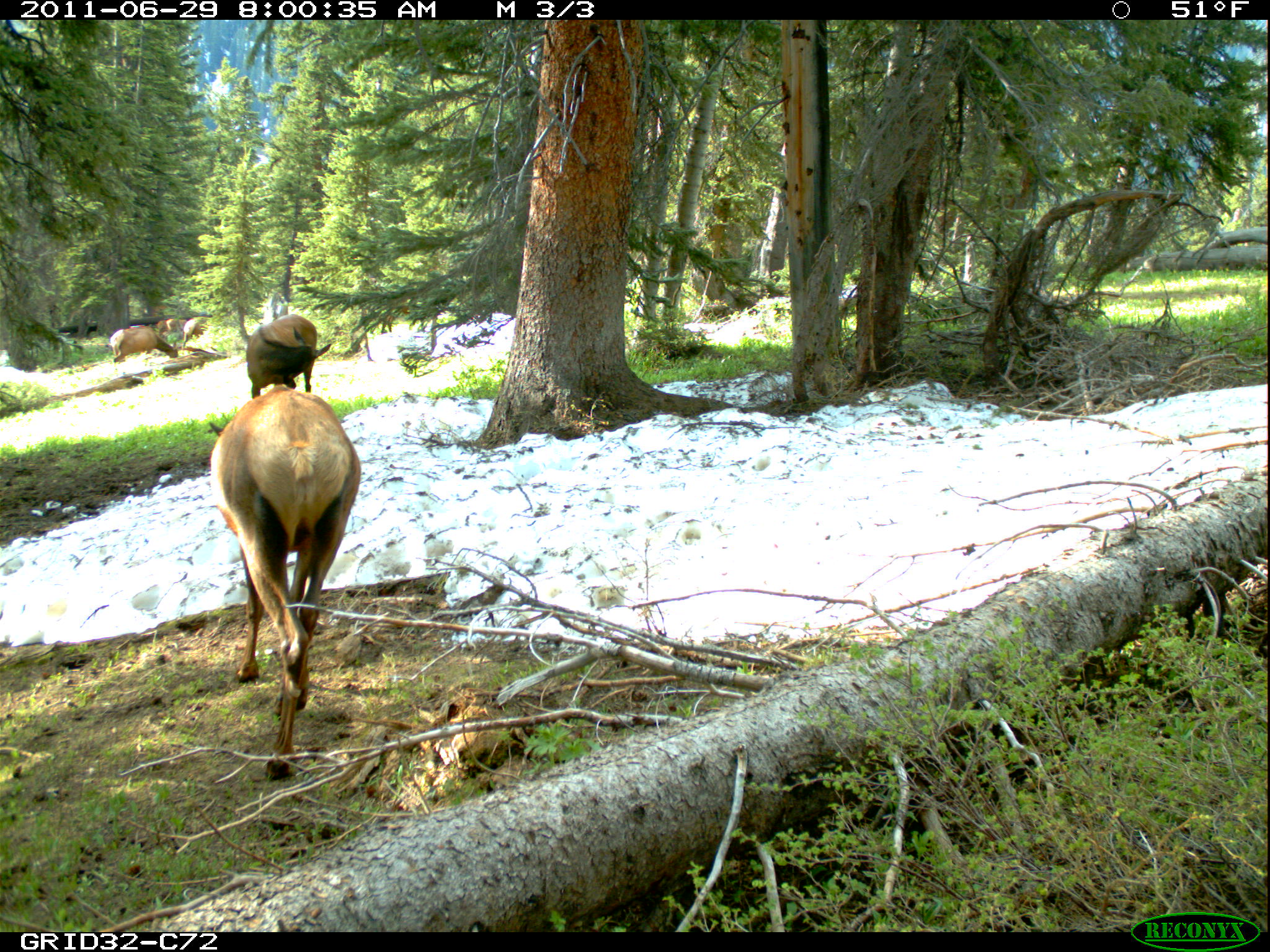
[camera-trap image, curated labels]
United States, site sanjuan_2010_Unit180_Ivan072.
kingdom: Animalia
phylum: Chordata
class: Mammalia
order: Artiodactyla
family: Cervidae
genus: Cervus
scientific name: Cervus elaphus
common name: red deer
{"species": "Cervus elaphus (red deer)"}